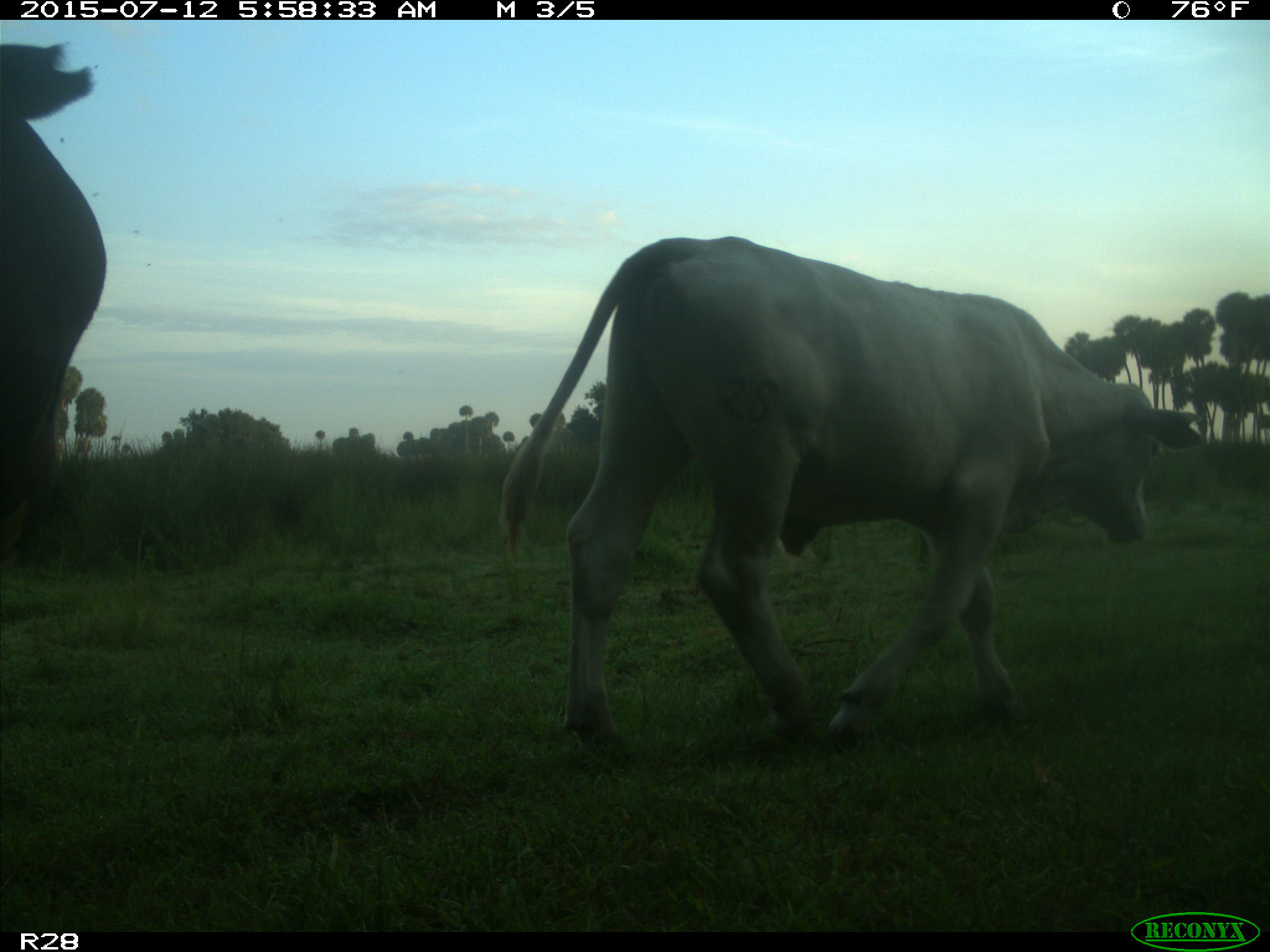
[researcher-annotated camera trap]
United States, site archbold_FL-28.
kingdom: Animalia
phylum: Chordata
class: Mammalia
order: Artiodactyla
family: Bovidae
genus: Bos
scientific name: Bos taurus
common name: domestic cow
Bos taurus (domestic cow).